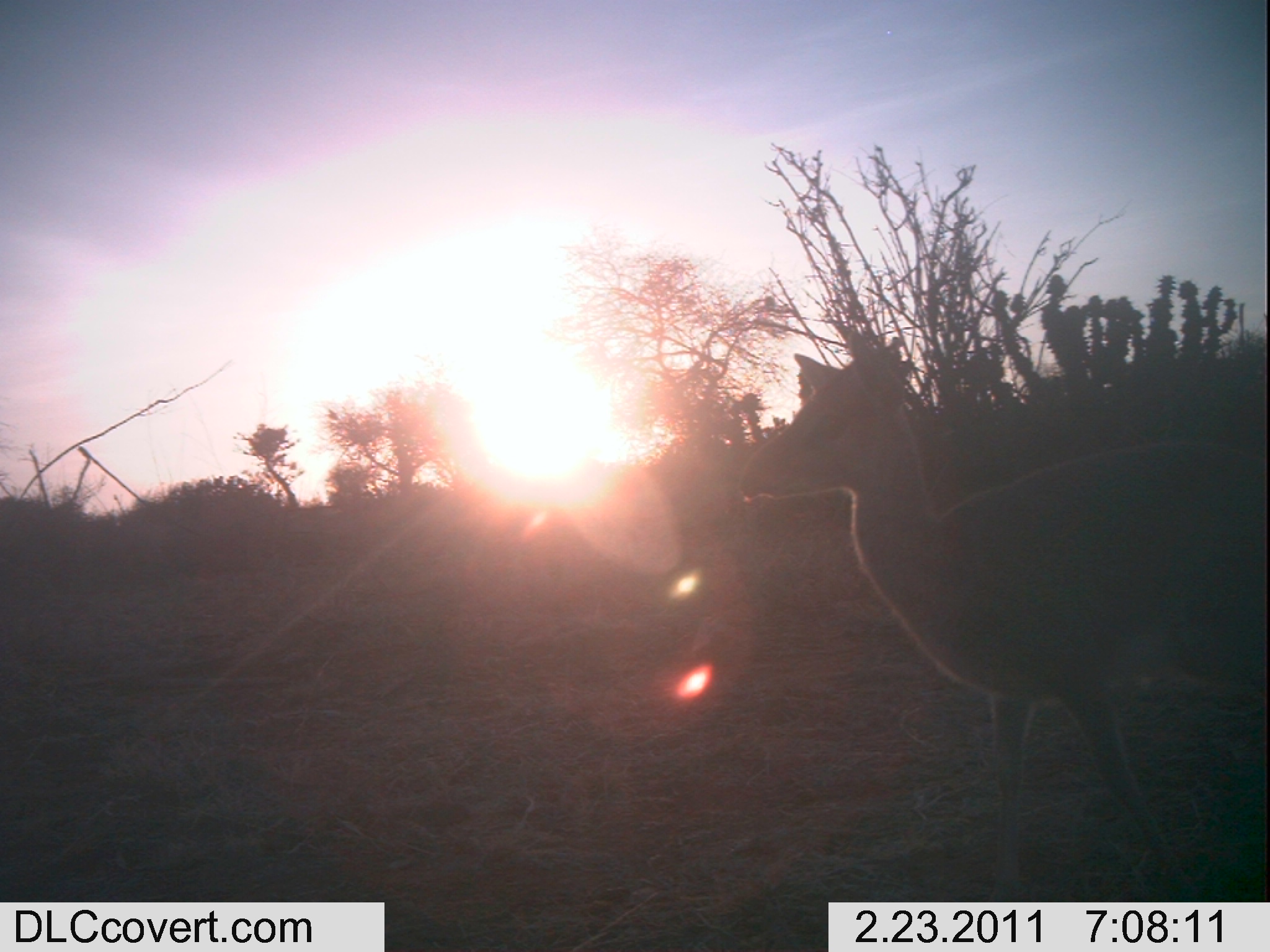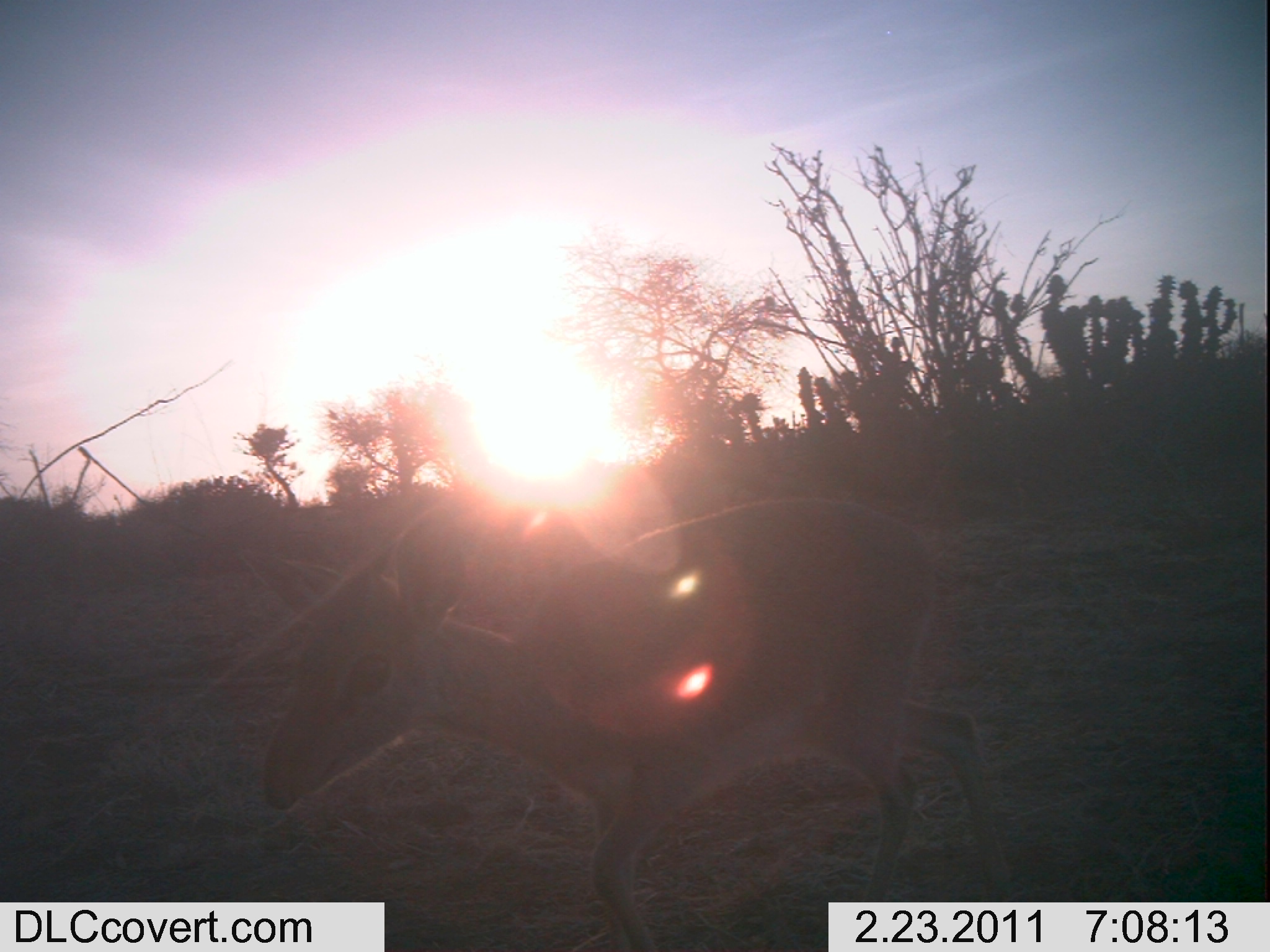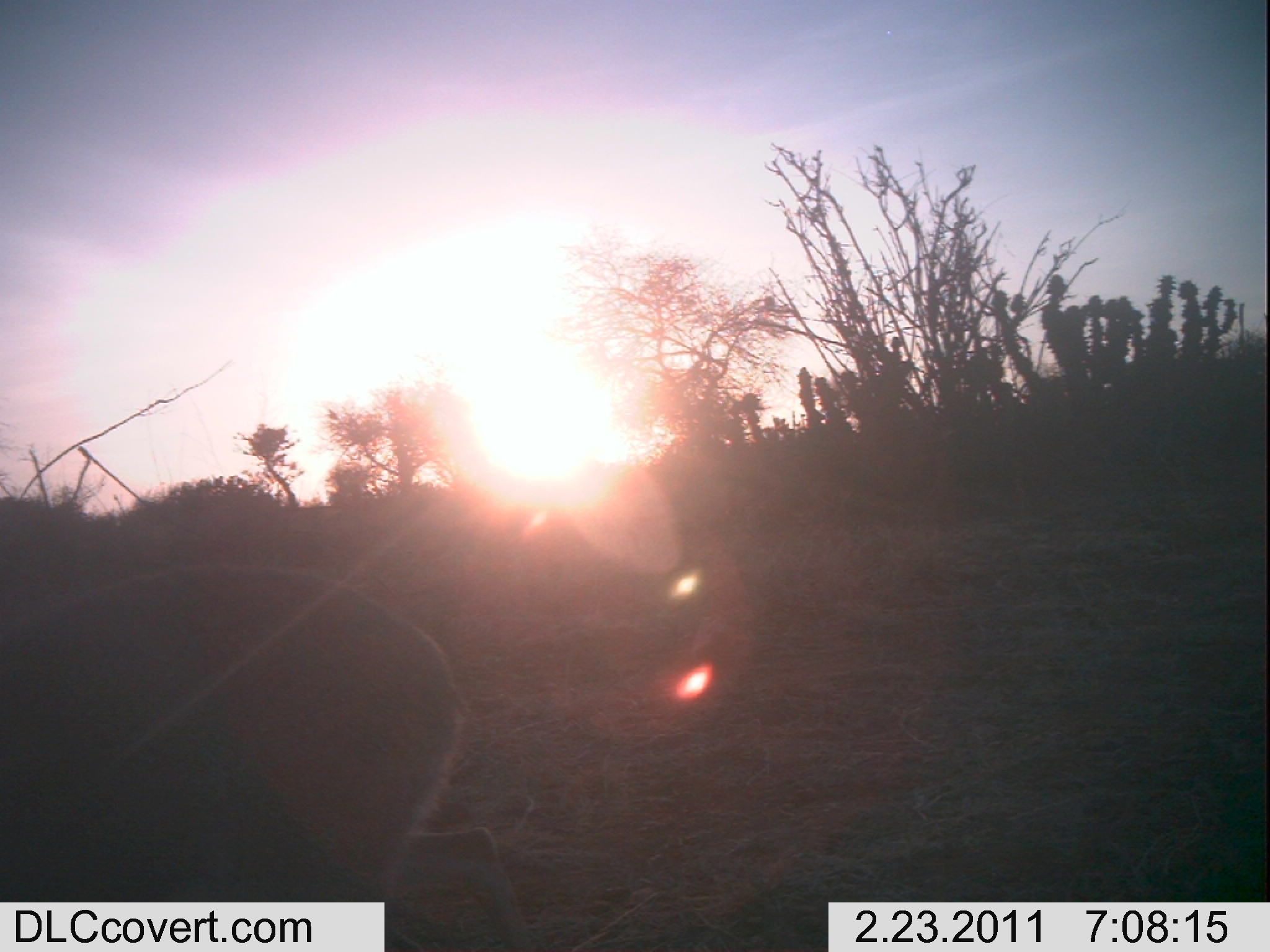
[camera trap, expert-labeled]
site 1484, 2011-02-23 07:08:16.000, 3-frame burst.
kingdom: Animalia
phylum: Chordata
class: Mammalia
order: Artiodactyla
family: Bovidae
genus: Madoqua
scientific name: Madoqua guentheri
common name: günther's dik-dik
Madoqua guentheri (günther's dik-dik), count 1.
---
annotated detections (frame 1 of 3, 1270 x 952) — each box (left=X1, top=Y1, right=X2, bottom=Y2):
madoqua guentheri: (left=735, top=329, right=1266, bottom=900)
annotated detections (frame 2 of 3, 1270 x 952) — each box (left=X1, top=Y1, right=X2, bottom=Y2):
madoqua guentheri: (left=260, top=497, right=1014, bottom=900)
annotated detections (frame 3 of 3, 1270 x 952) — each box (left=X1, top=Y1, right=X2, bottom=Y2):
madoqua guentheri: (left=1, top=574, right=533, bottom=952)